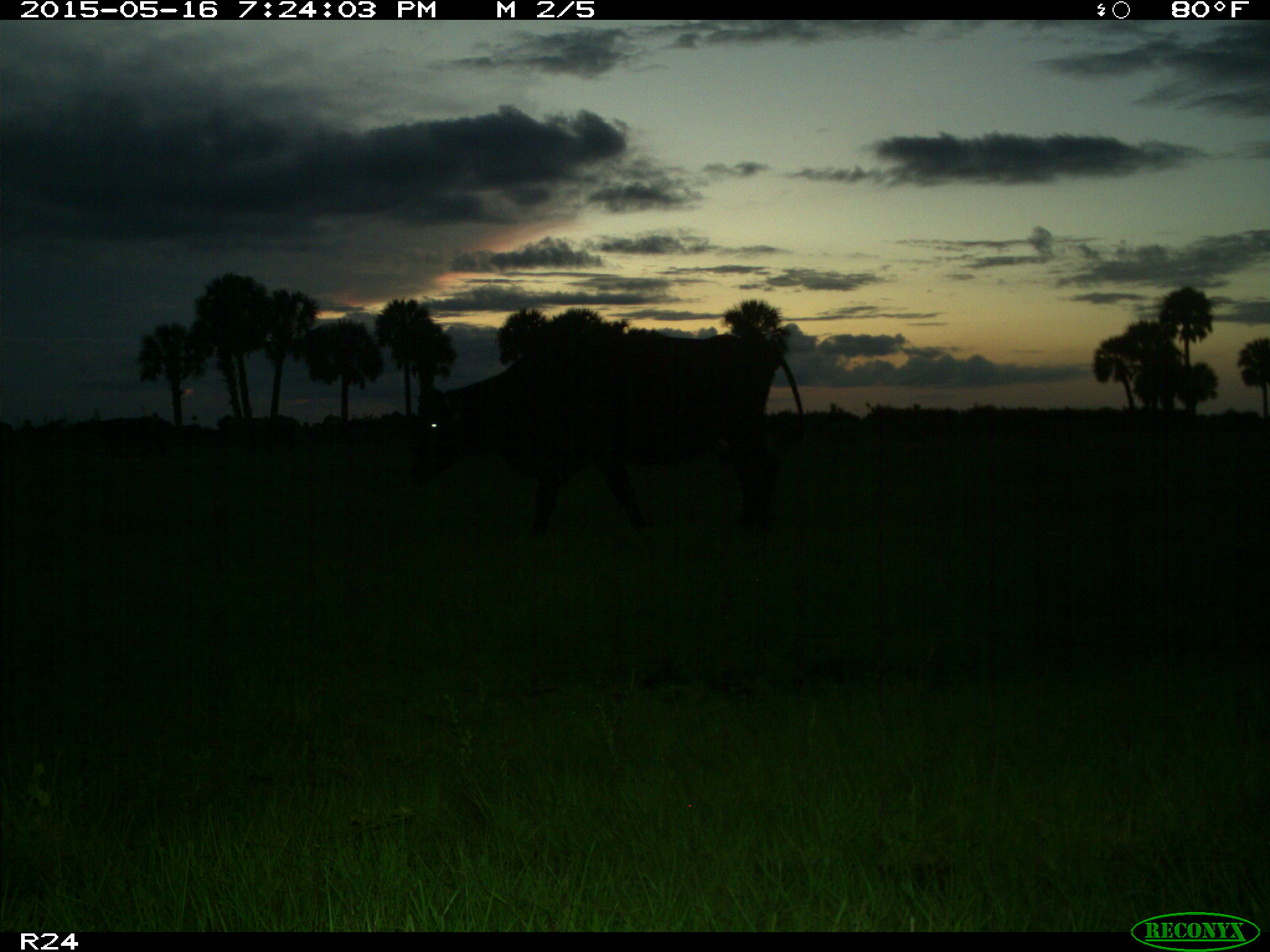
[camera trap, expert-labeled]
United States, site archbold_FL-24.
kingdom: Animalia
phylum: Chordata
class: Mammalia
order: Artiodactyla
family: Bovidae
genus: Bos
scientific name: Bos taurus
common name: domestic cow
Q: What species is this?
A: Bos taurus (domestic cow).